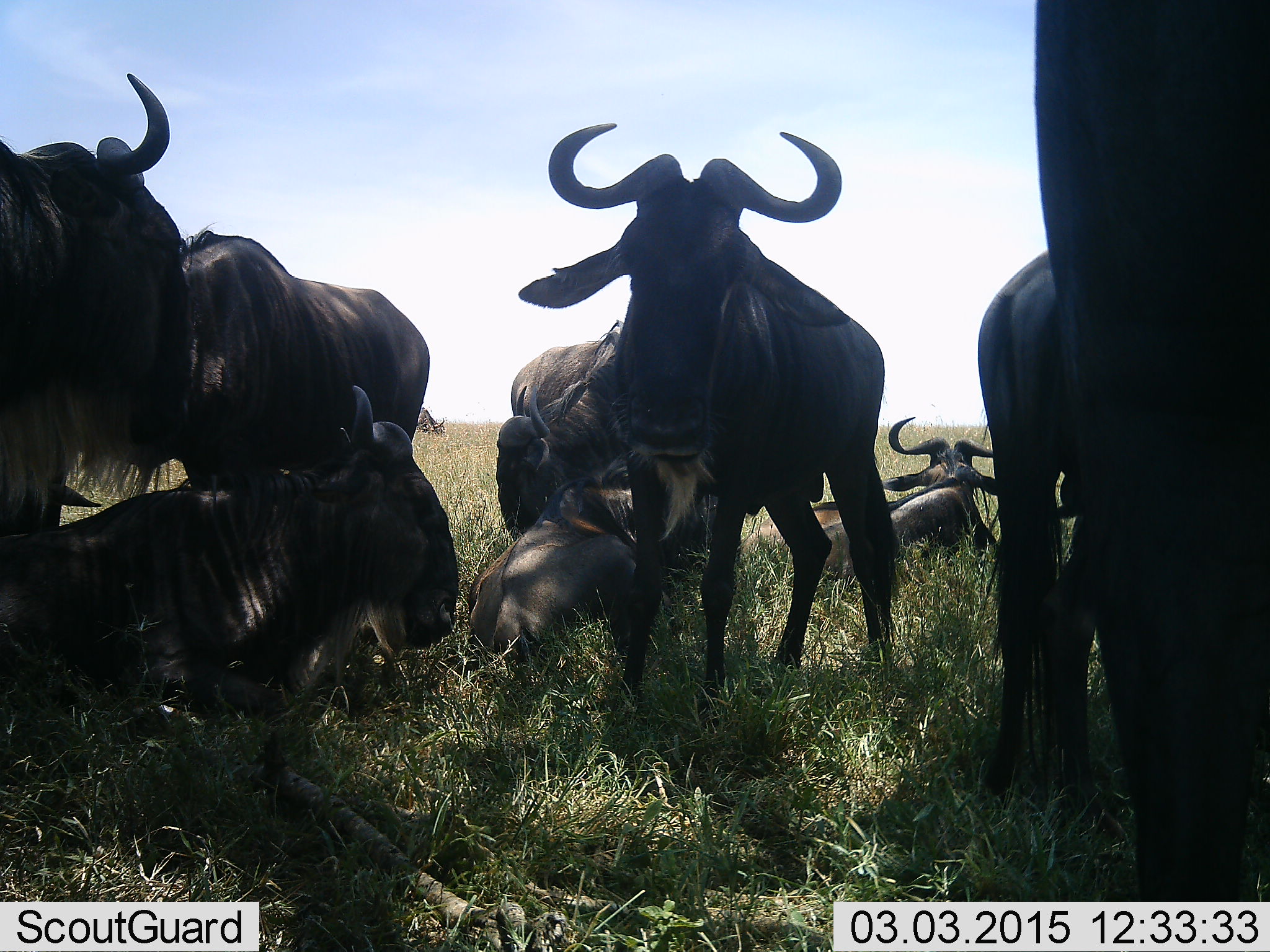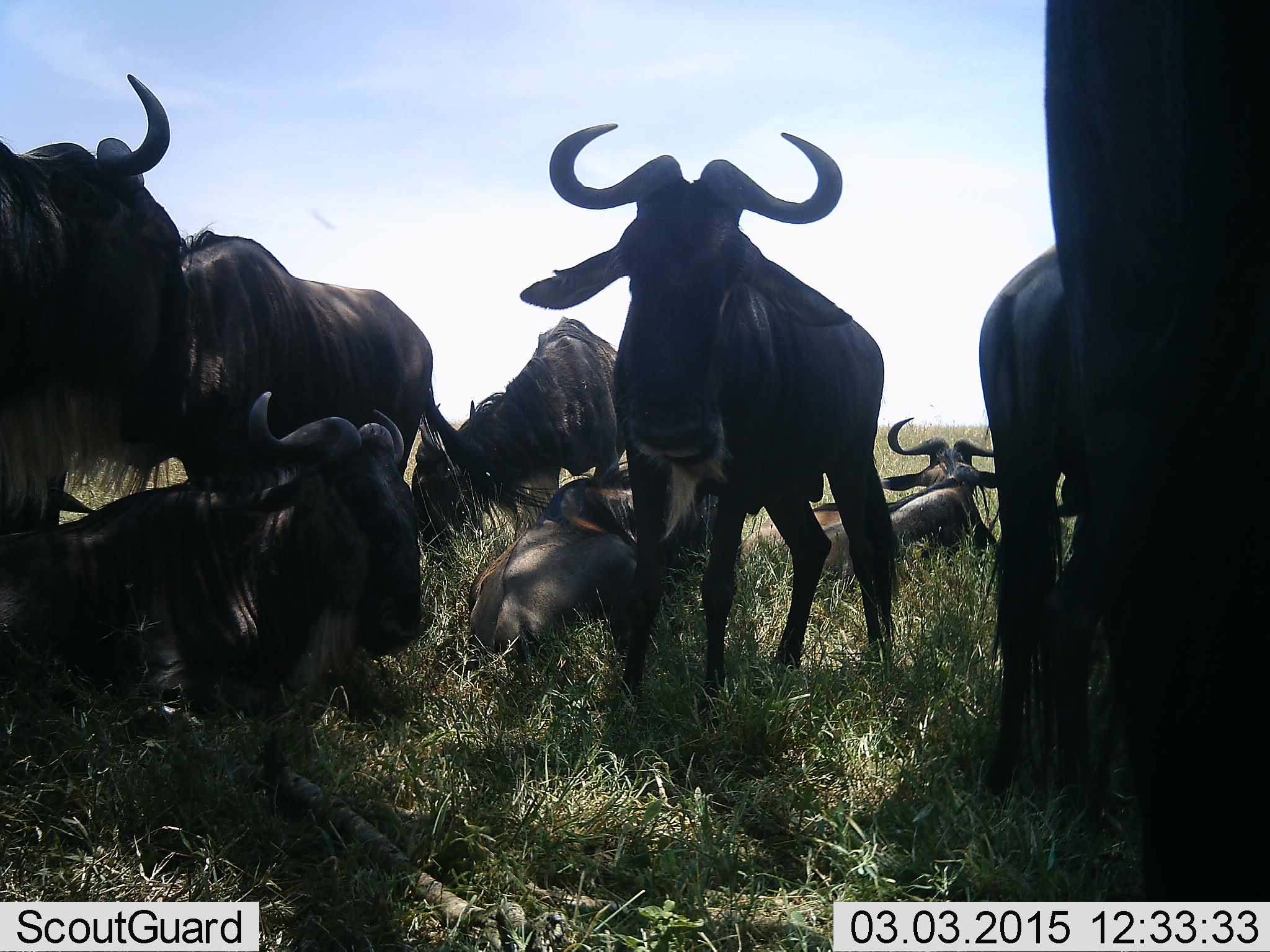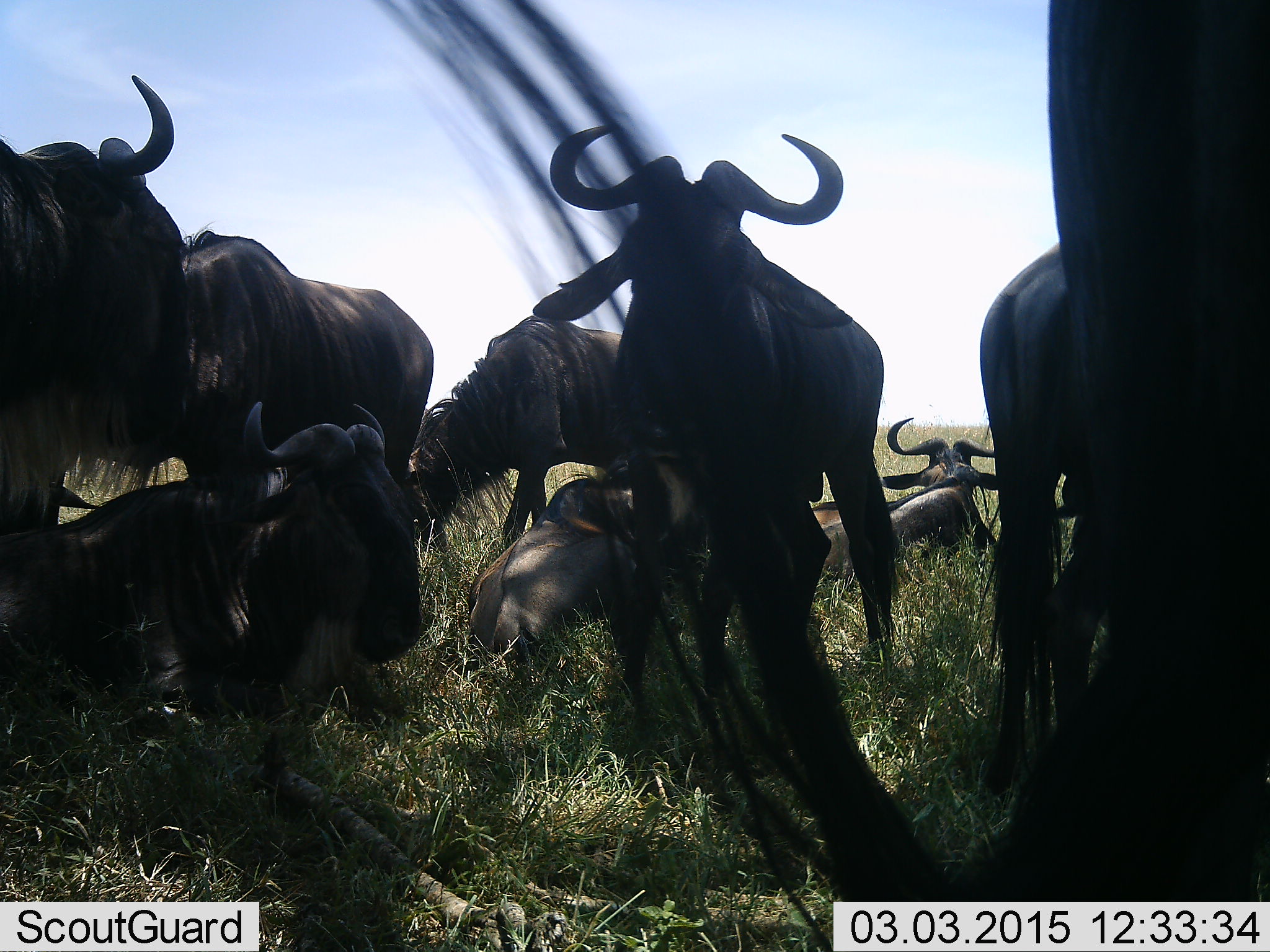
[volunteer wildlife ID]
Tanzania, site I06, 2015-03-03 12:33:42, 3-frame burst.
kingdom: Animalia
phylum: Chordata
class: Mammalia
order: Artiodactyla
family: Bovidae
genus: Connochaetes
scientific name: Connochaetes taurinus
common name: blue wildebeest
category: wildebeest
Wildebeest (blue wildebeest) (Connochaetes taurinus), count 10. Behavior (volunteer vote fractions): standing 82%, resting 100%, moving 18%, interacting 0%. Young present (vote fraction): 9%. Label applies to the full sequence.